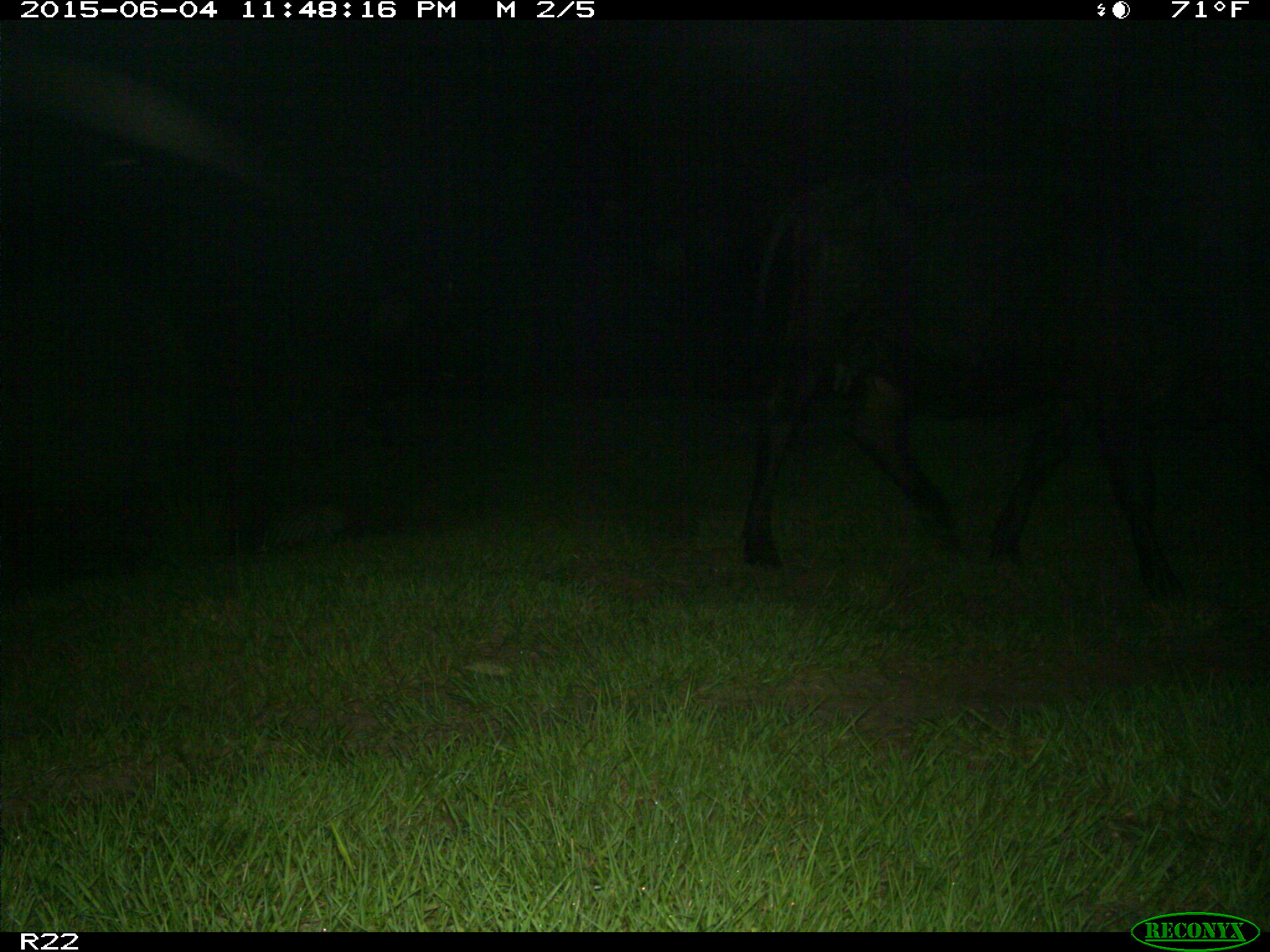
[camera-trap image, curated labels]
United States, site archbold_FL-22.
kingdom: Animalia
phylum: Chordata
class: Mammalia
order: Artiodactyla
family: Bovidae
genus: Bos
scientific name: Bos taurus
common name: domestic cow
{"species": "Bos taurus (domestic cow)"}